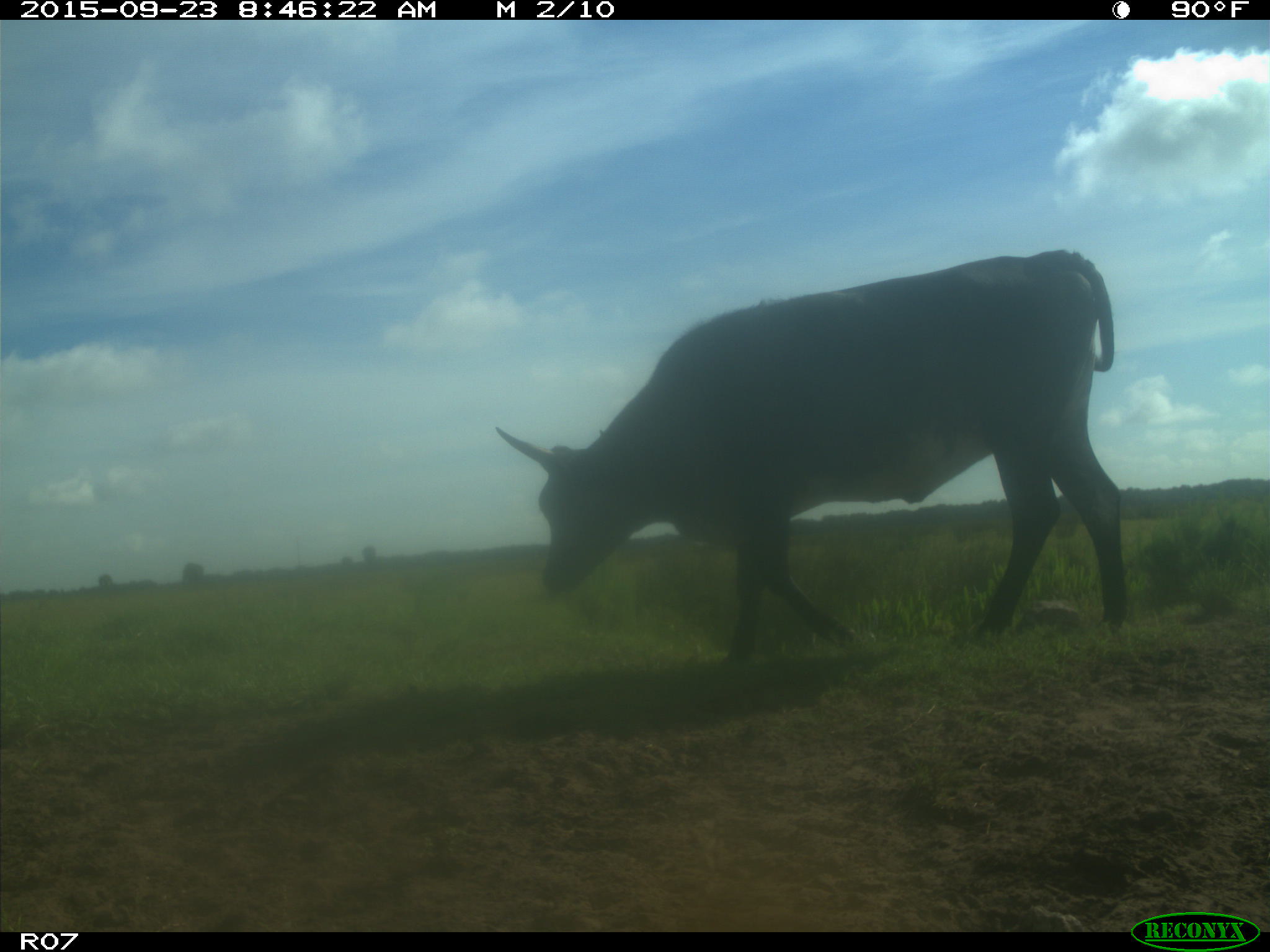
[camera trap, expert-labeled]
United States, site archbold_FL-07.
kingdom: Animalia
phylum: Chordata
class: Mammalia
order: Artiodactyla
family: Bovidae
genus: Bos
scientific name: Bos taurus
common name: domestic cow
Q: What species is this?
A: Bos taurus (domestic cow).